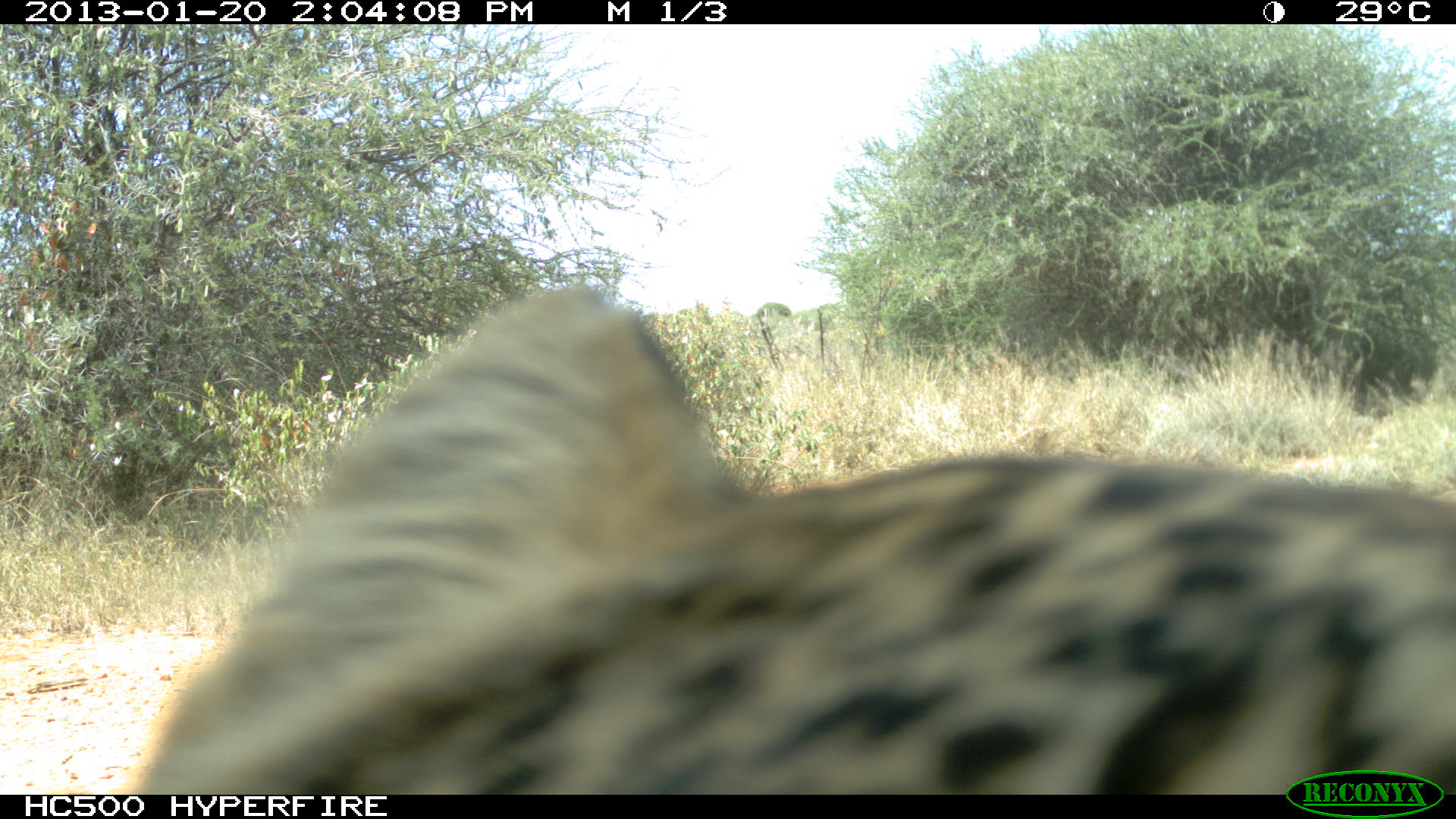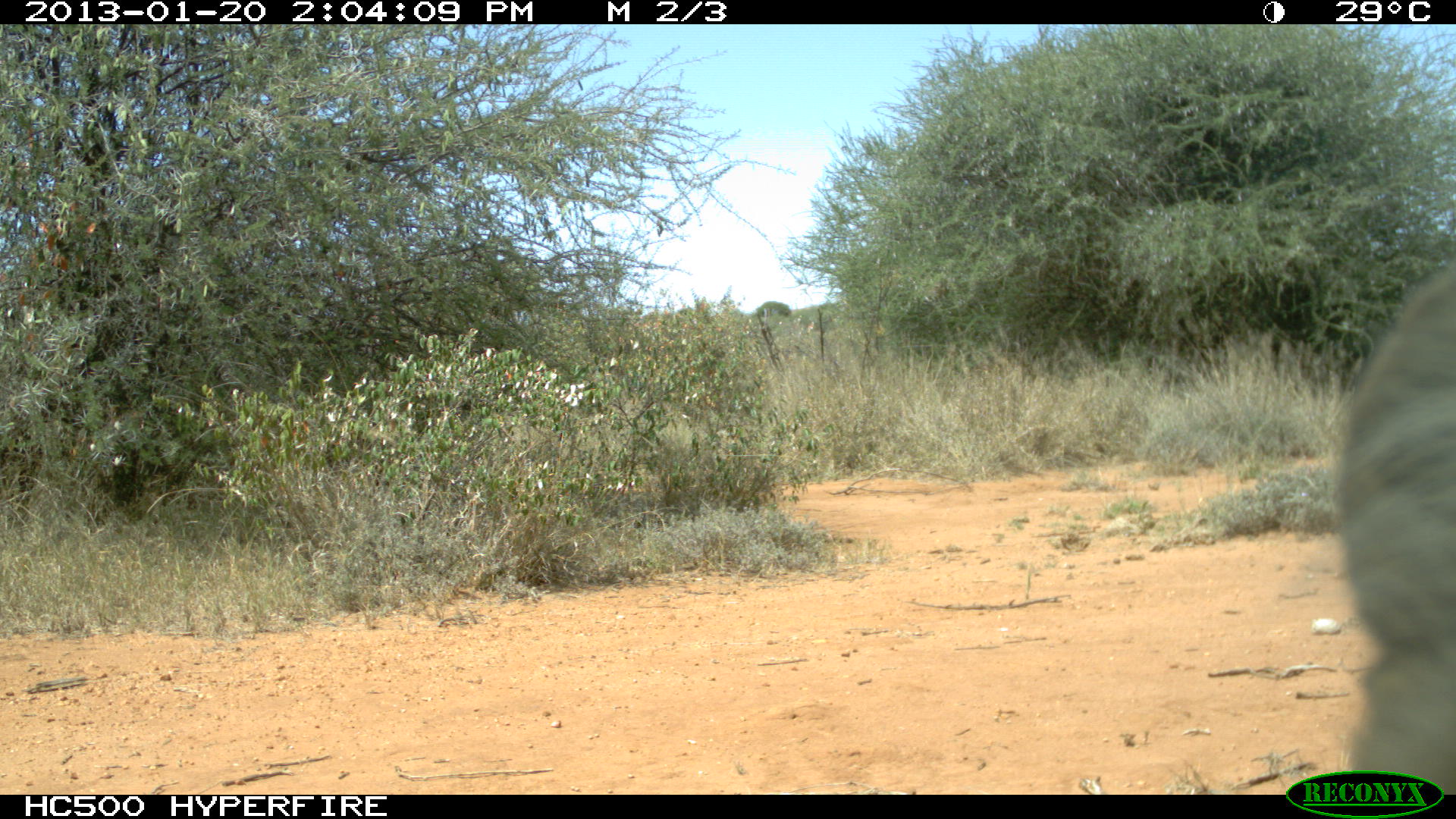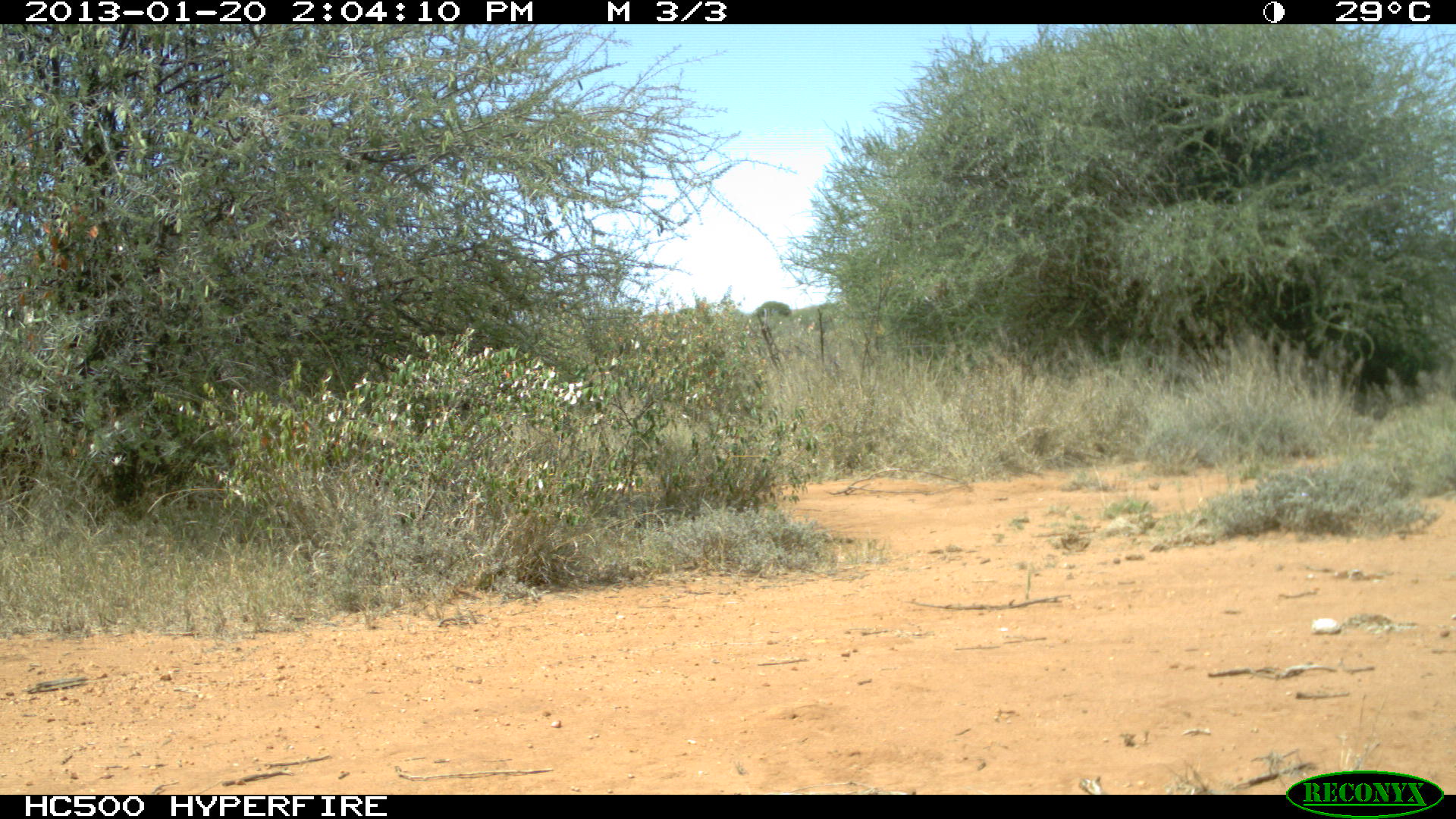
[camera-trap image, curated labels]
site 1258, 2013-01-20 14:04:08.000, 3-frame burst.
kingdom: Animalia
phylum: Chordata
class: Mammalia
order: Carnivora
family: Felidae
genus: Panthera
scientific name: Panthera pardus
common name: leopard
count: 1